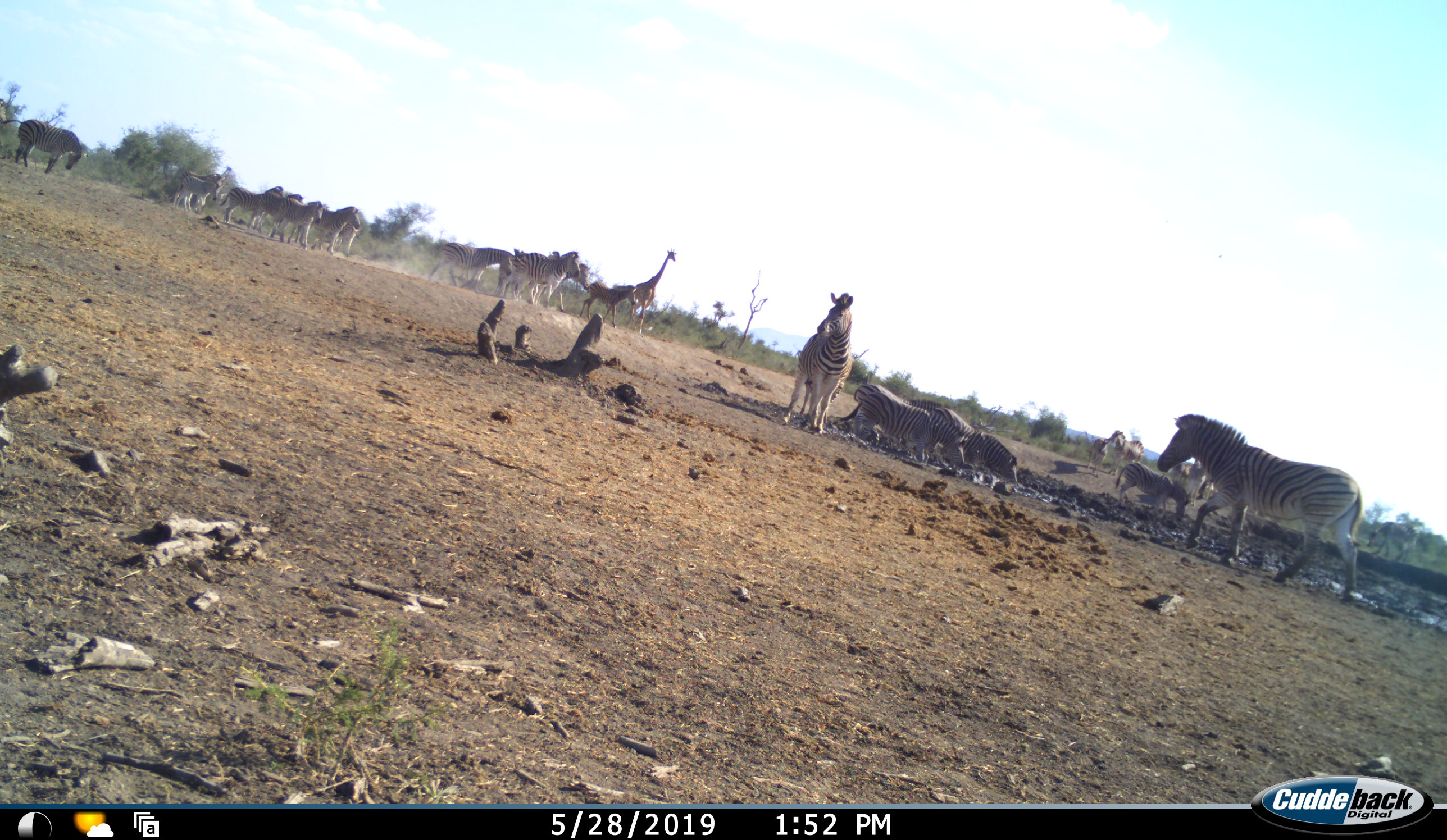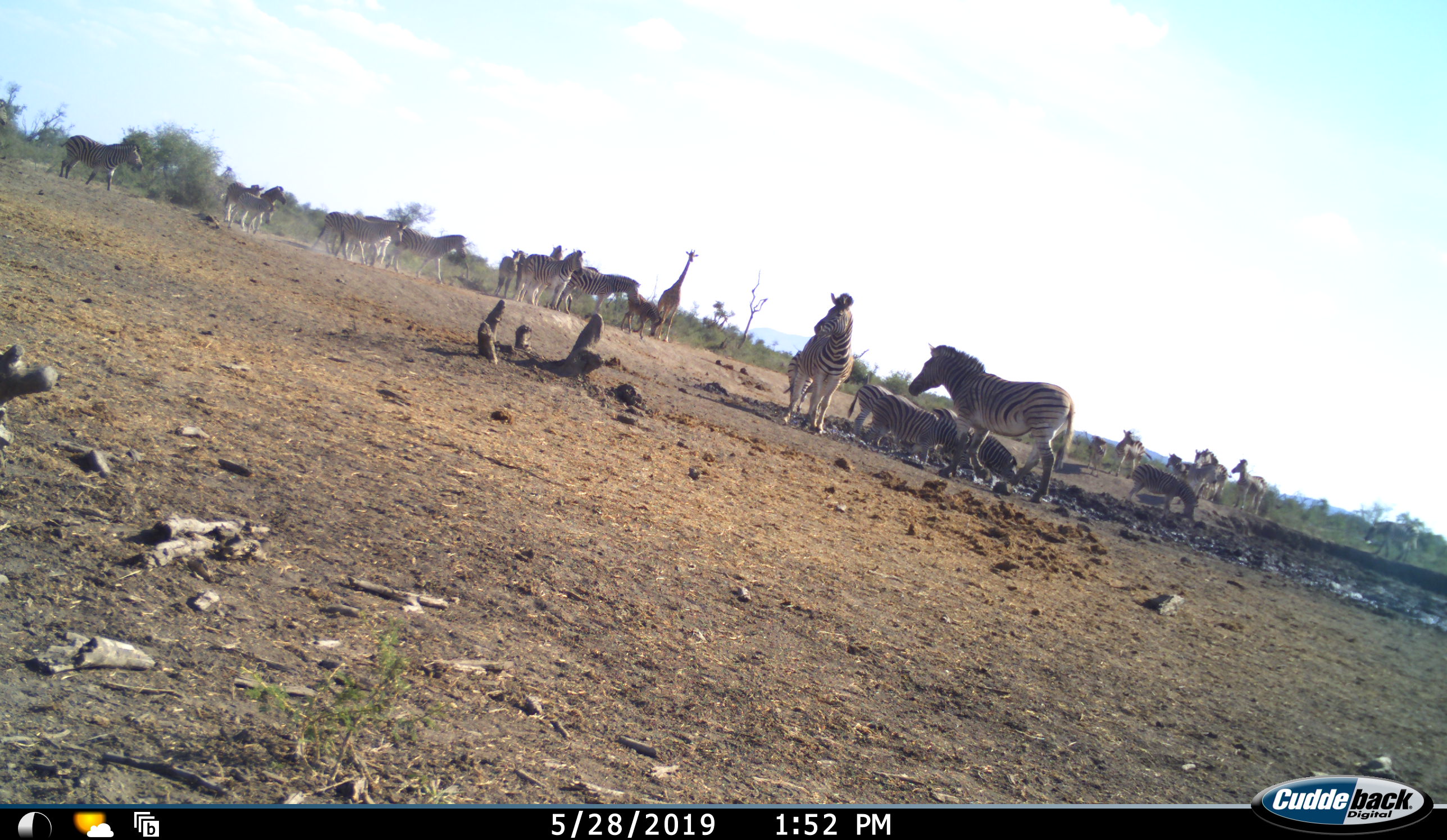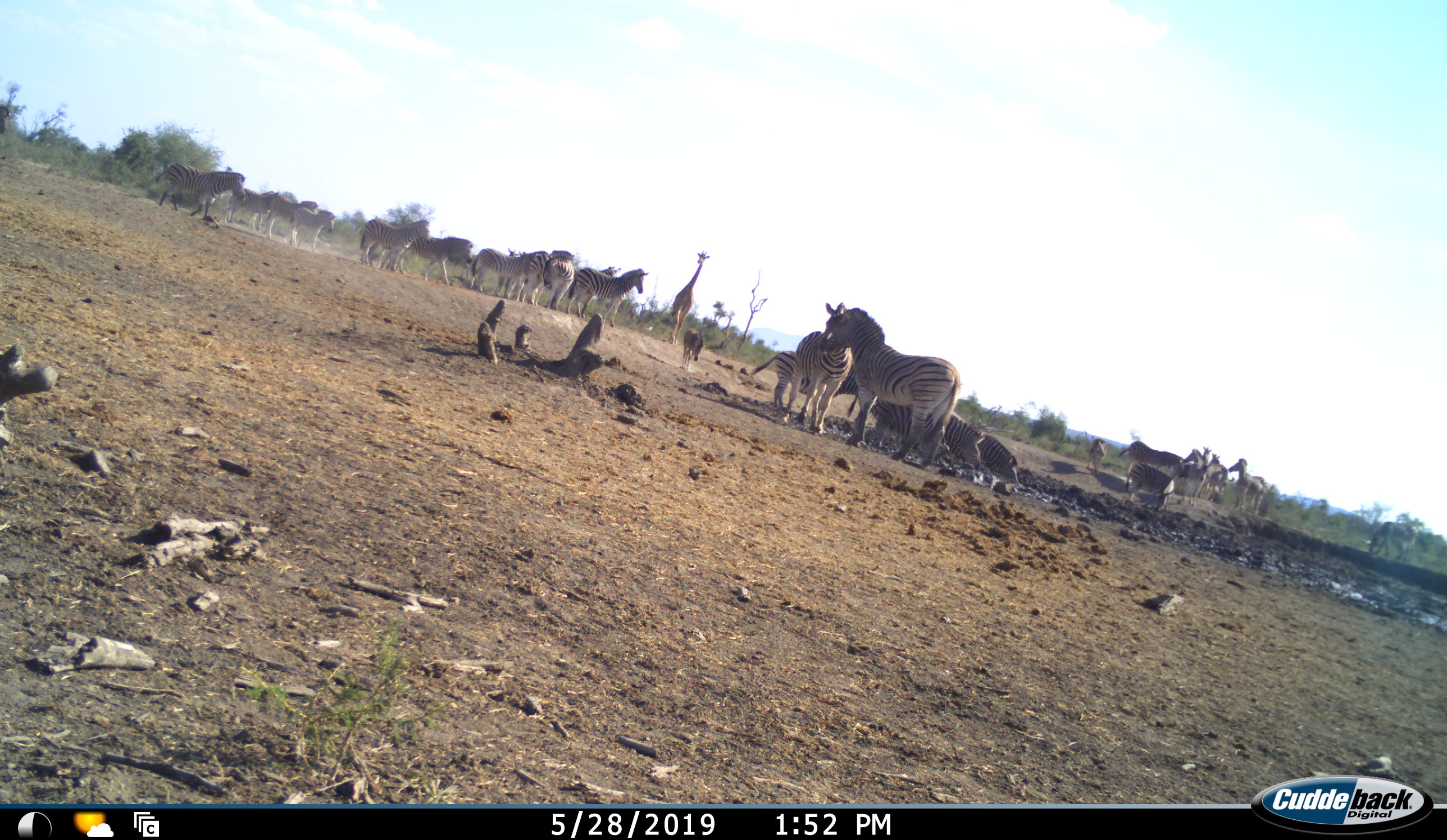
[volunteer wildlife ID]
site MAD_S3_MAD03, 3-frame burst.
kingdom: Animalia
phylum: Chordata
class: Mammalia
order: Artiodactyla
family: Giraffidae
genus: Giraffa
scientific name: Giraffa camelopardalis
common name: giraffe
Giraffe (Giraffa camelopardalis), count 1. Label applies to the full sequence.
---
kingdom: Animalia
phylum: Chordata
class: Mammalia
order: Perissodactyla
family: Equidae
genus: Equus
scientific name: Equus quagga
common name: plains zebra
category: zebraplains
Zebraplains (plains zebra) (Equus quagga), count 11-50. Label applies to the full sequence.